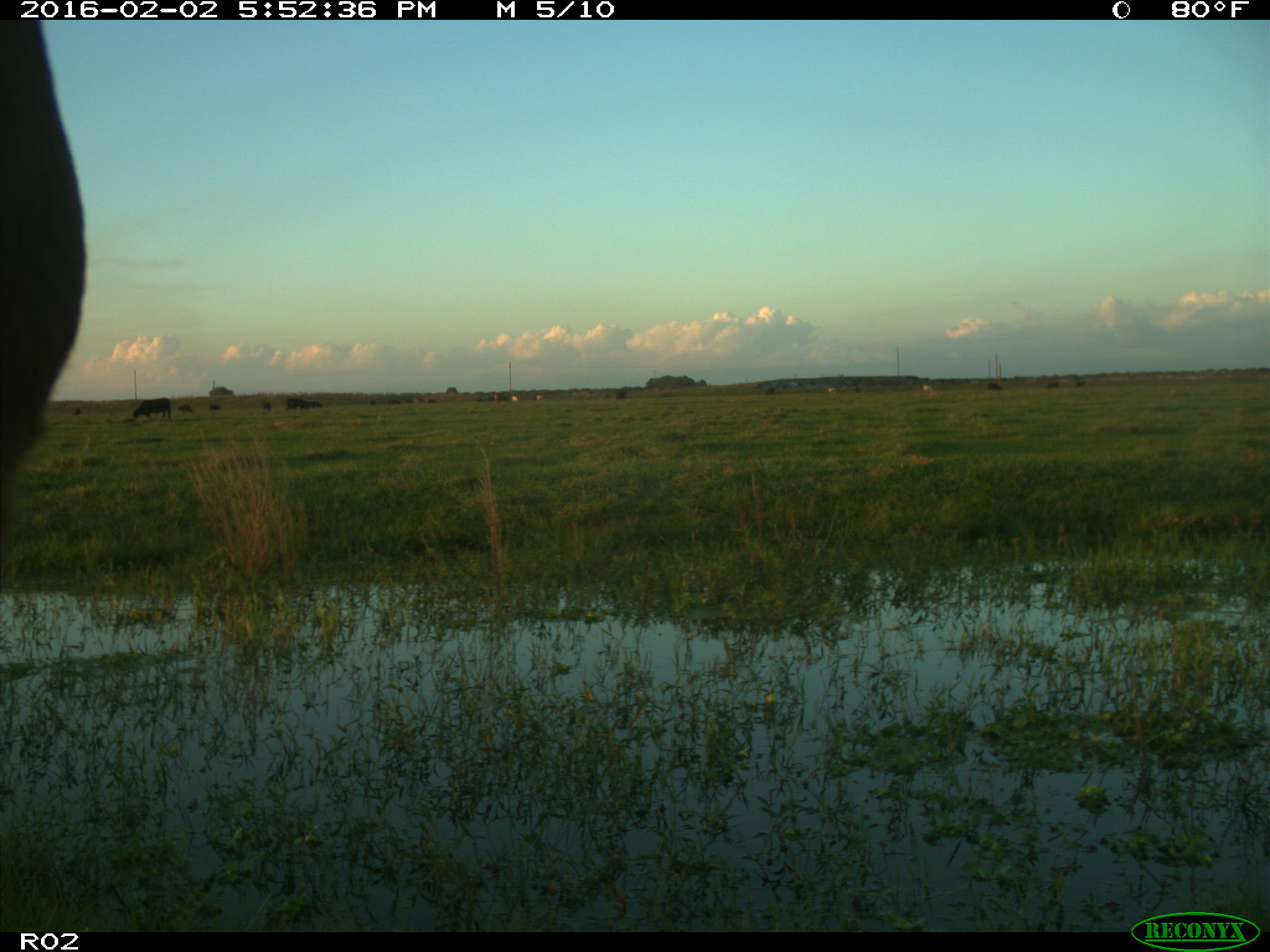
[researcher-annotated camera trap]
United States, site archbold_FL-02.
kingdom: Animalia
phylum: Chordata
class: Mammalia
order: Artiodactyla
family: Bovidae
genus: Bos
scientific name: Bos taurus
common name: domestic cow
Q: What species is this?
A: Bos taurus (domestic cow).